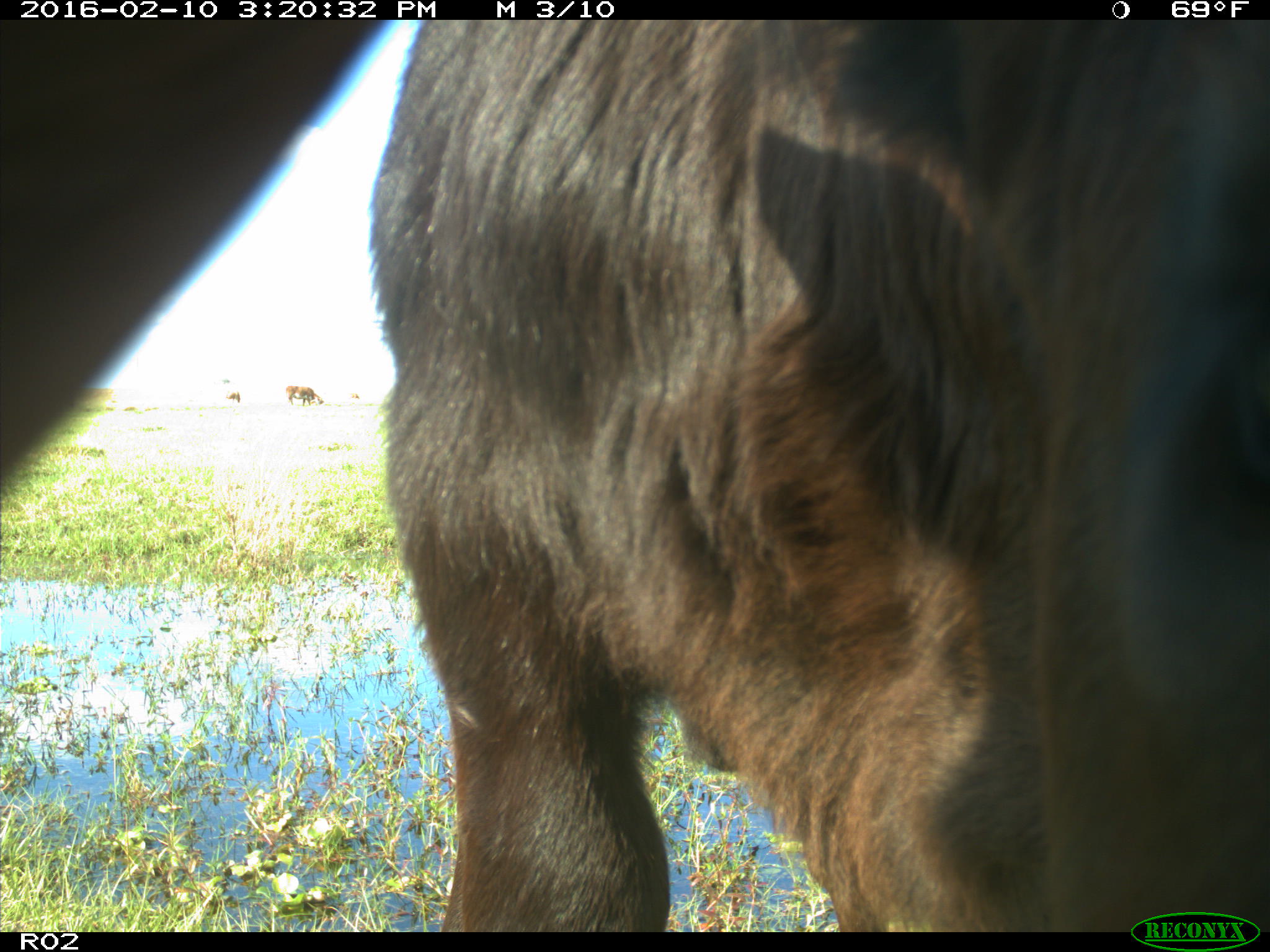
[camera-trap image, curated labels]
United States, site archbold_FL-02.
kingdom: Animalia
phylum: Chordata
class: Mammalia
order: Artiodactyla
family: Bovidae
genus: Bos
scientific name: Bos taurus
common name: domestic cow